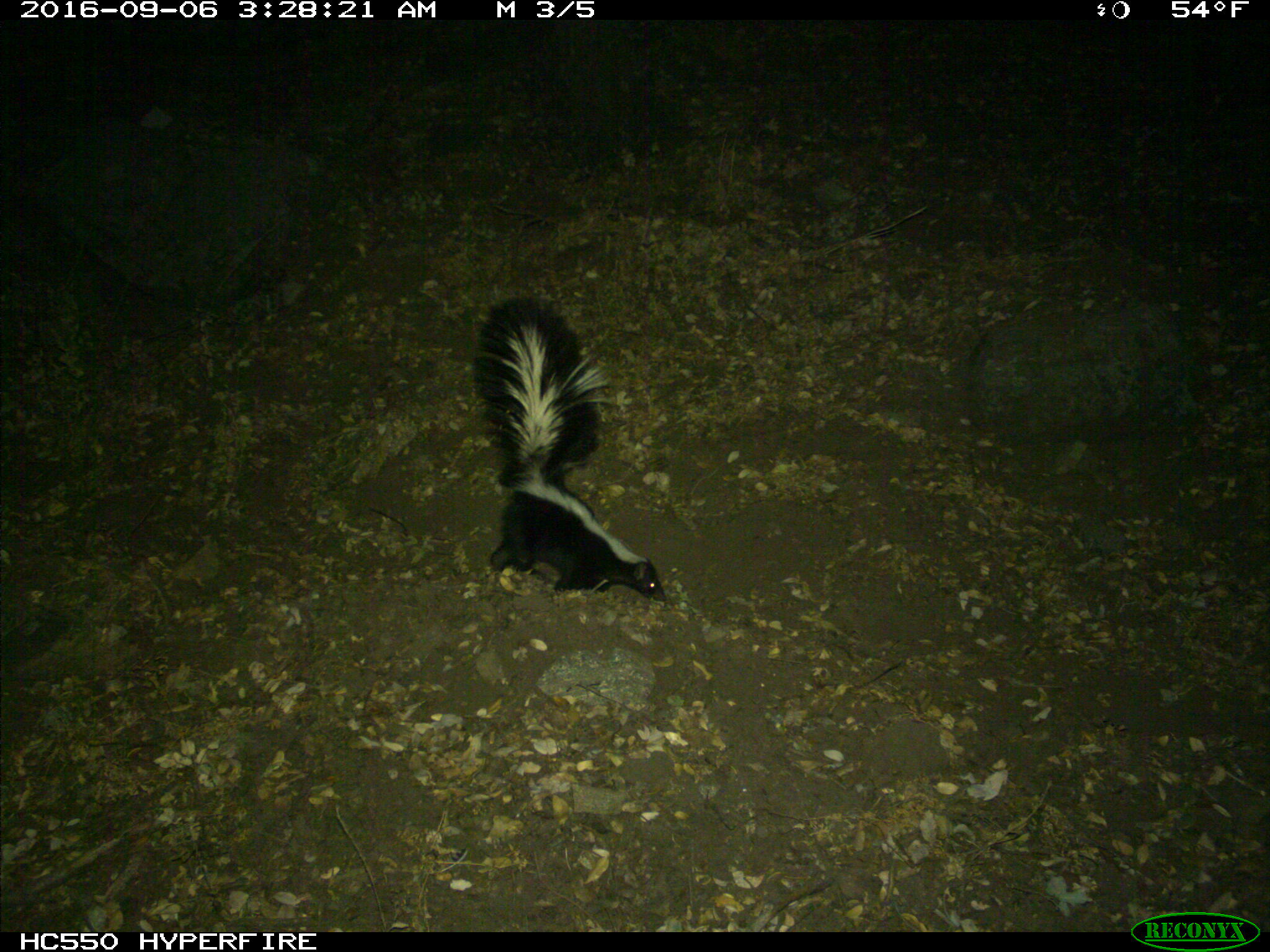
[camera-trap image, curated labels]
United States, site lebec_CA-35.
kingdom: Animalia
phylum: Chordata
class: Mammalia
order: Carnivora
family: Mephitidae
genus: Mephitis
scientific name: Mephitis mephitis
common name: striped skunk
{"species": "Mephitis mephitis (striped skunk)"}